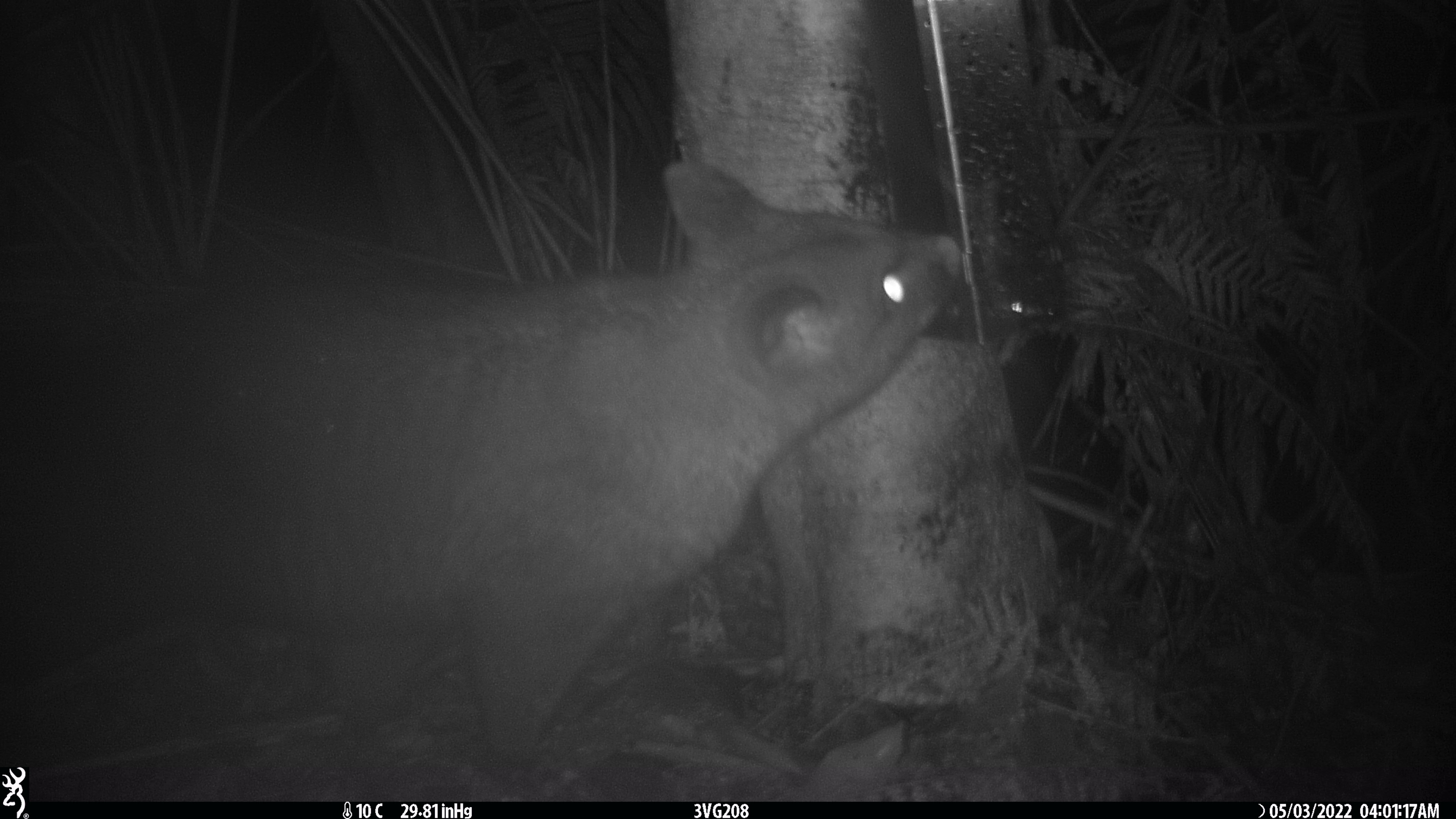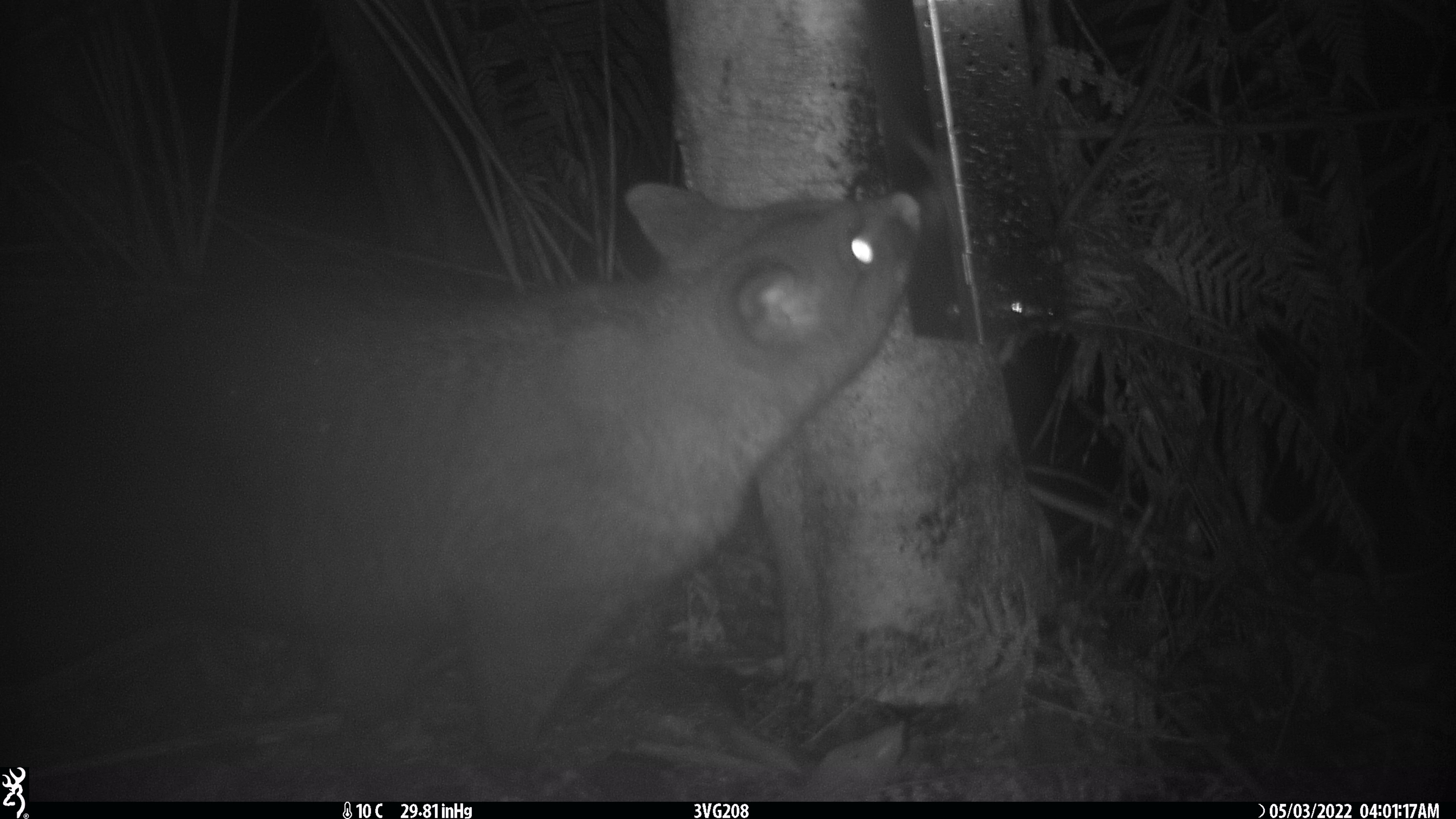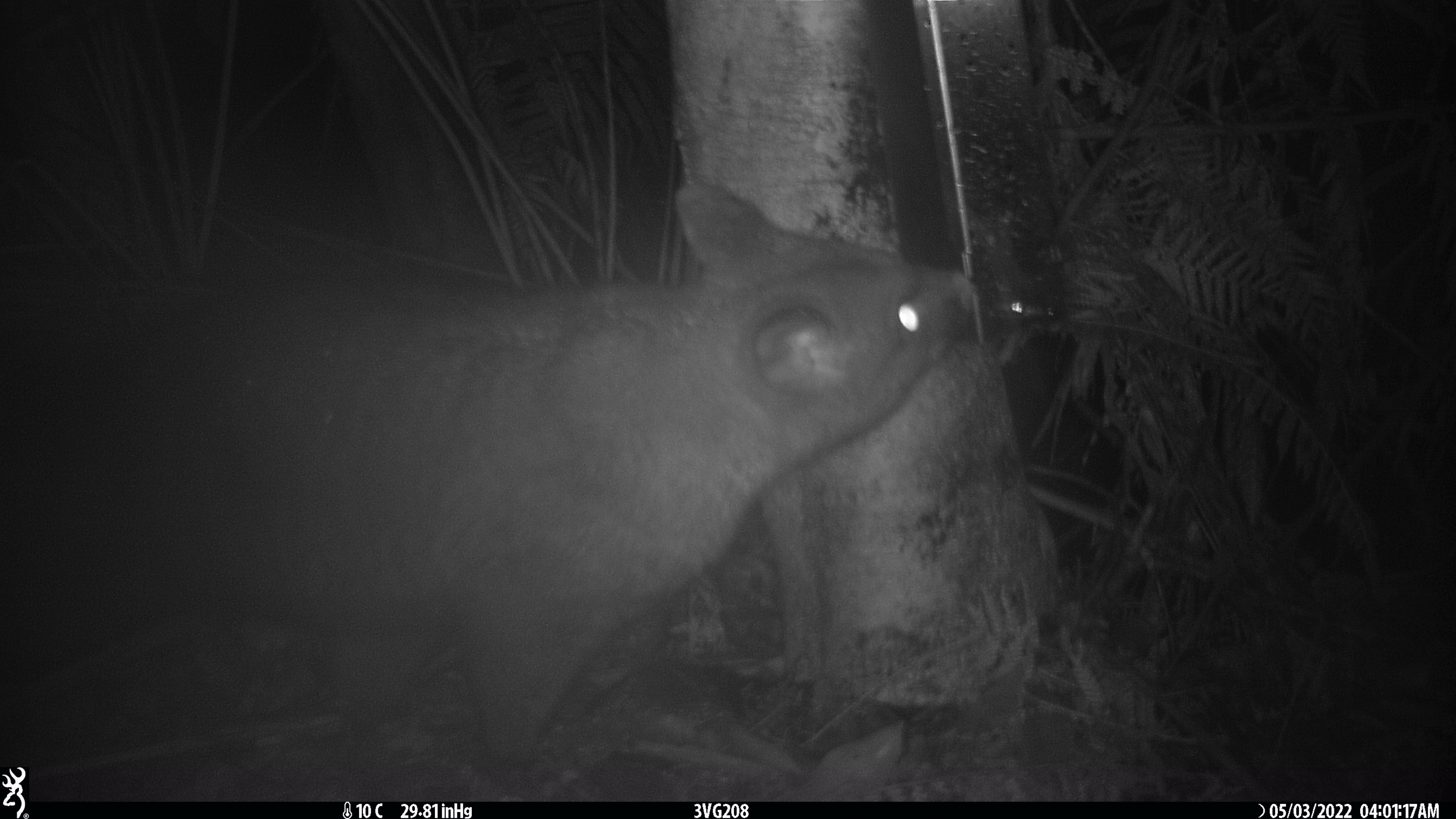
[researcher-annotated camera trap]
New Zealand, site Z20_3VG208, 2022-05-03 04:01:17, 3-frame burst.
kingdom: Animalia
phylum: Chordata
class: Mammalia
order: Diprotodontia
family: Phalangeridae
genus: Trichosurus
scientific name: Trichosurus vulpecula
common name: common brushtail possum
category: possum